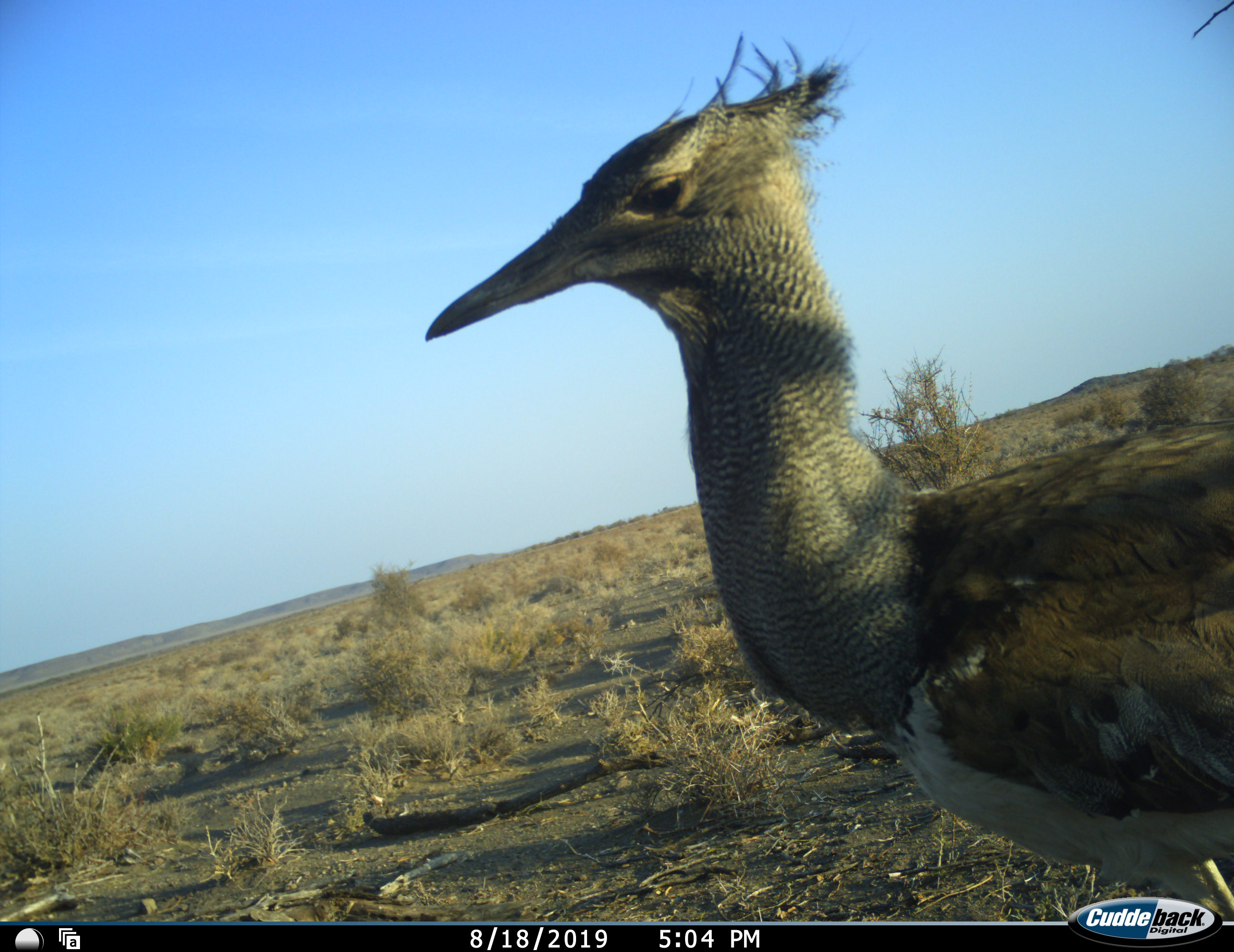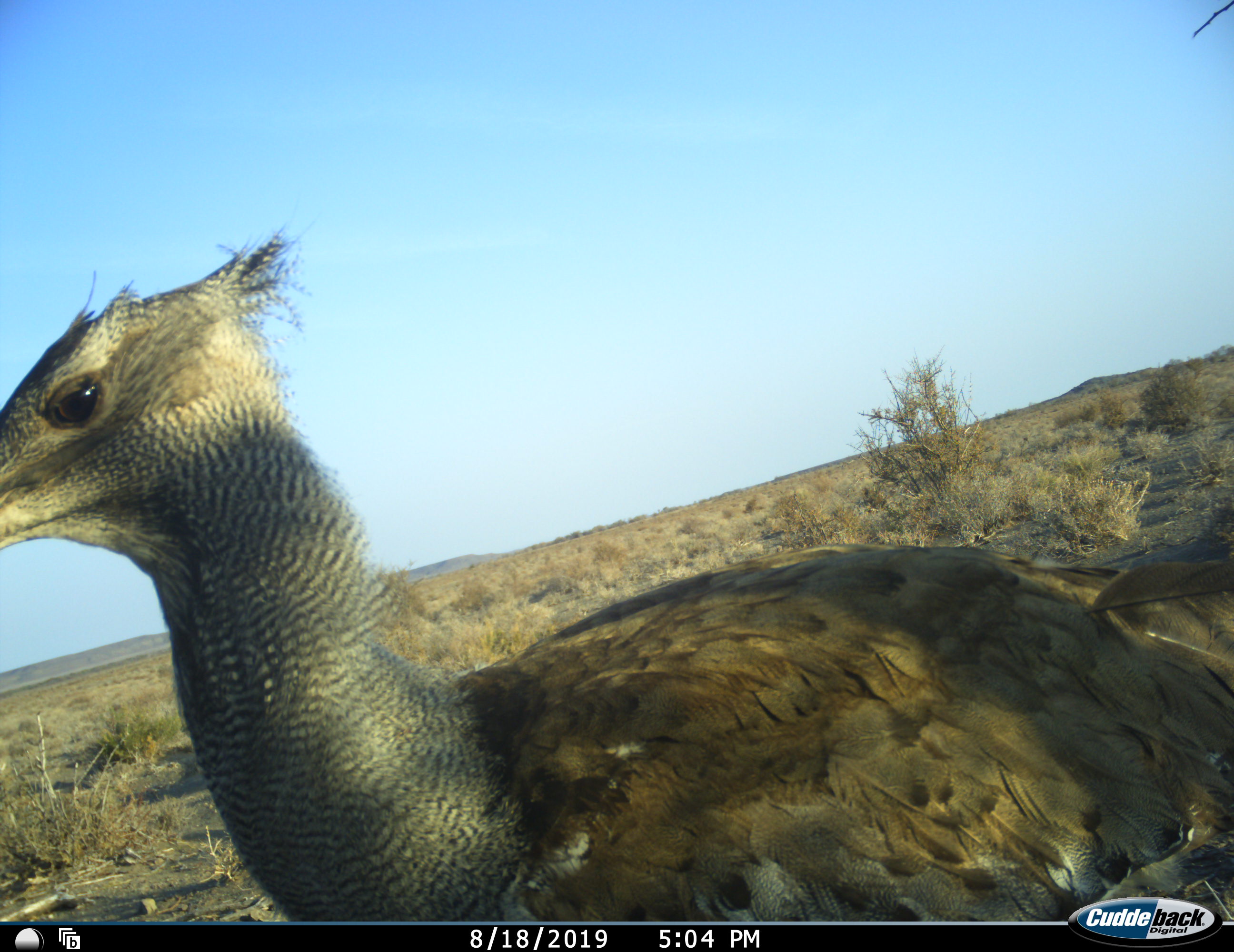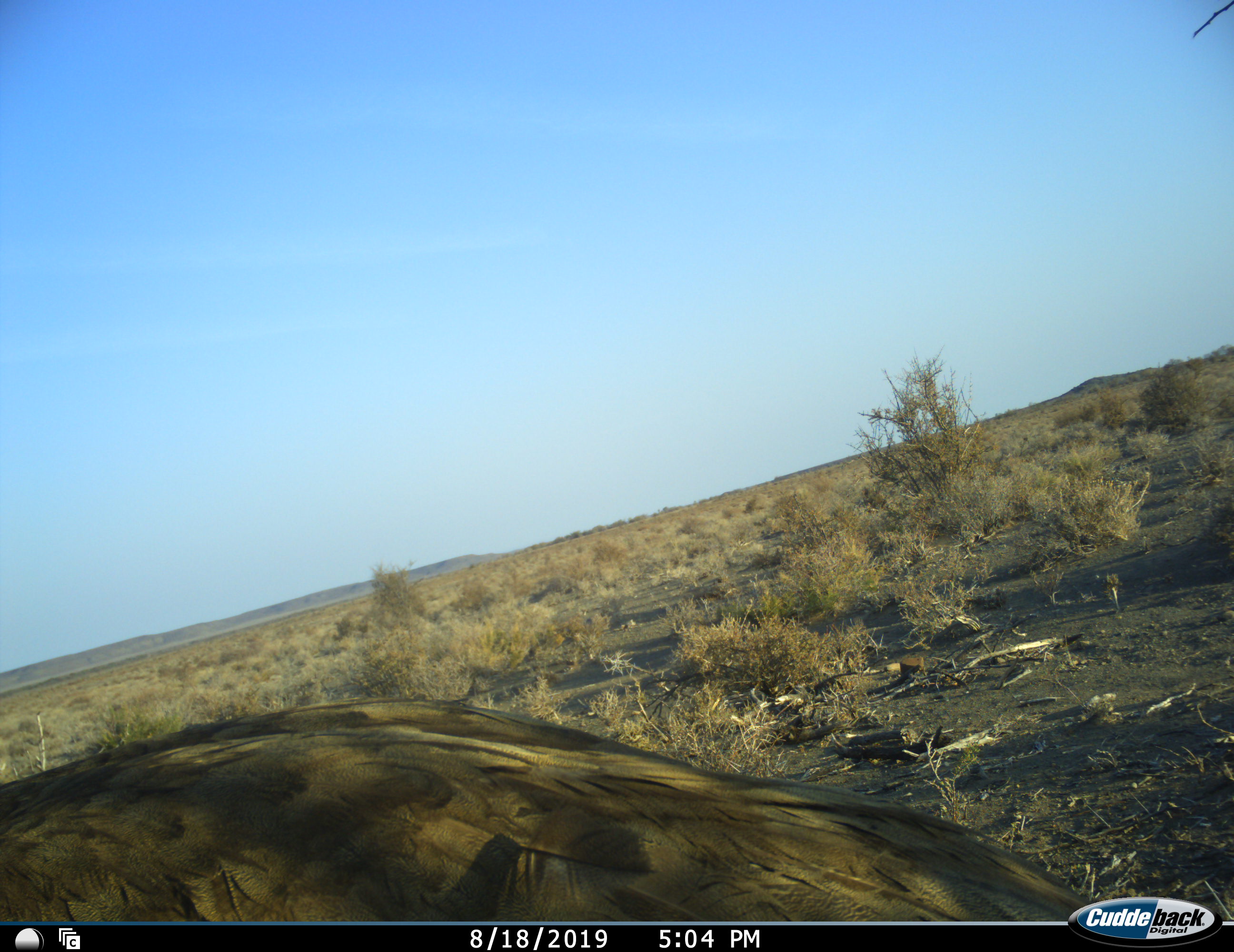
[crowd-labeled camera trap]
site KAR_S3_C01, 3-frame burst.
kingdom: Animalia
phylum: Chordata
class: Aves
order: Otidiformes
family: Otididae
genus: Ardeotis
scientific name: Ardeotis kori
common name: kori bustard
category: bustardkori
Bustardkori (kori bustard) (Ardeotis kori), count 1. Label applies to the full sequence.